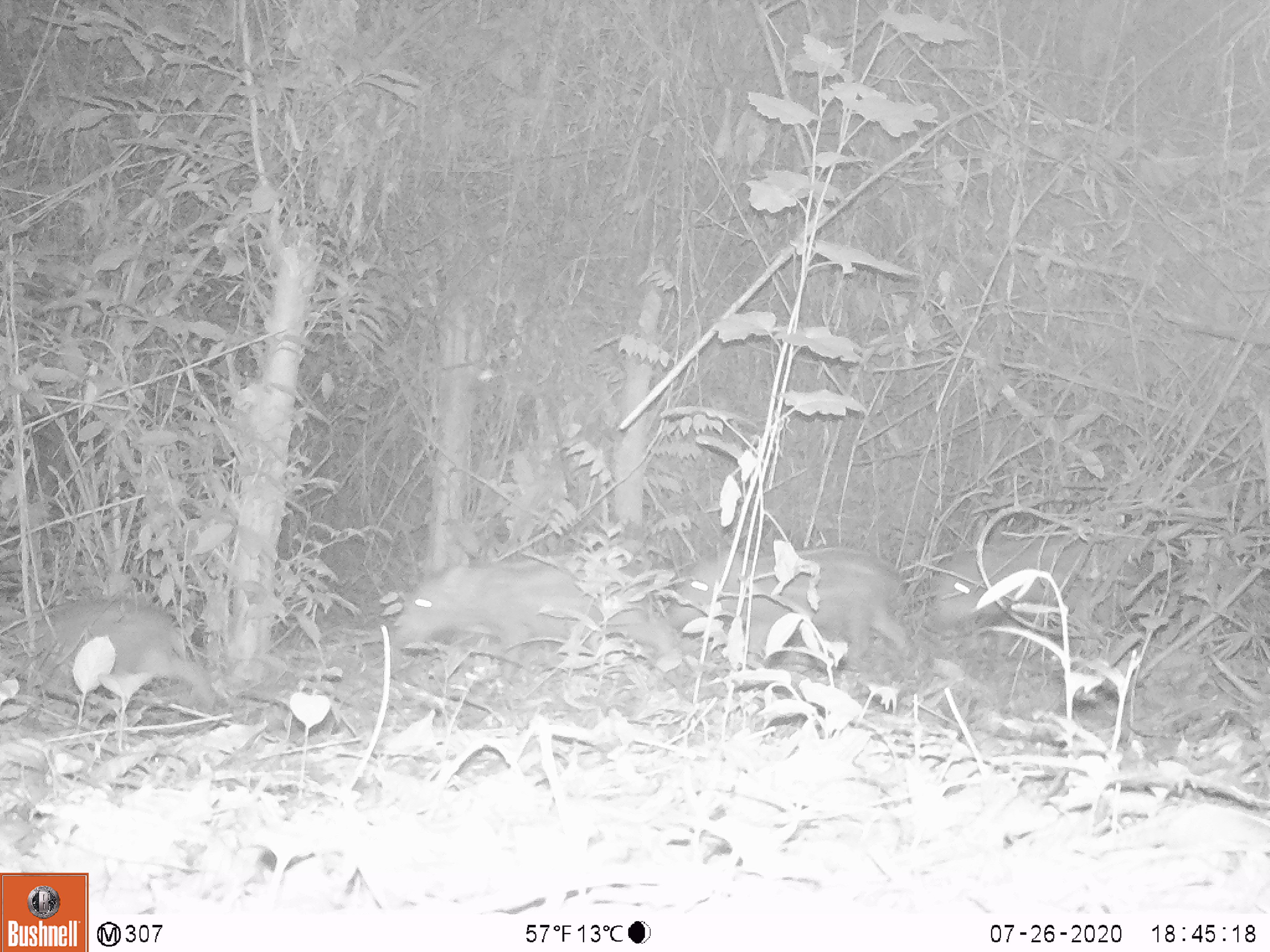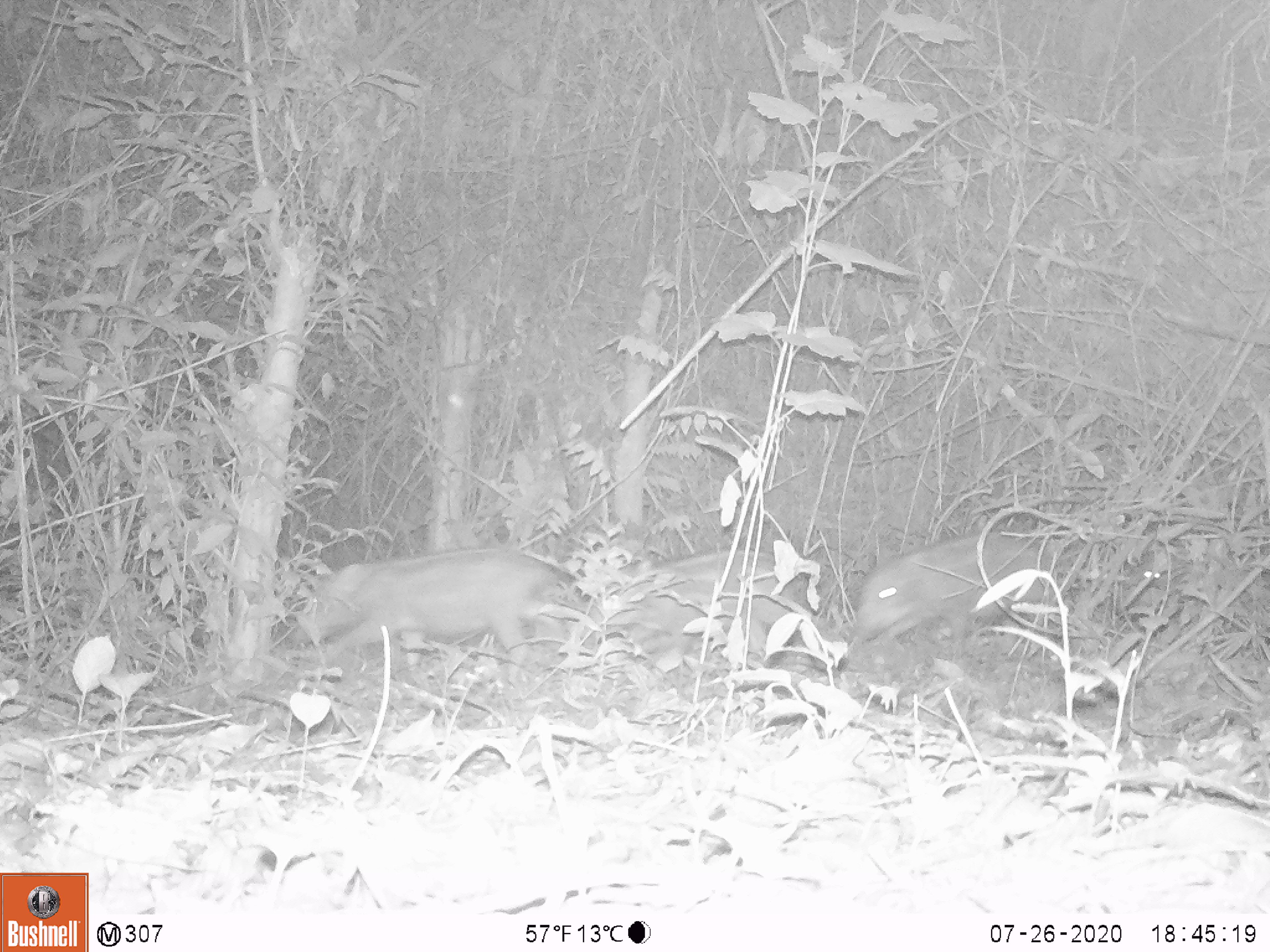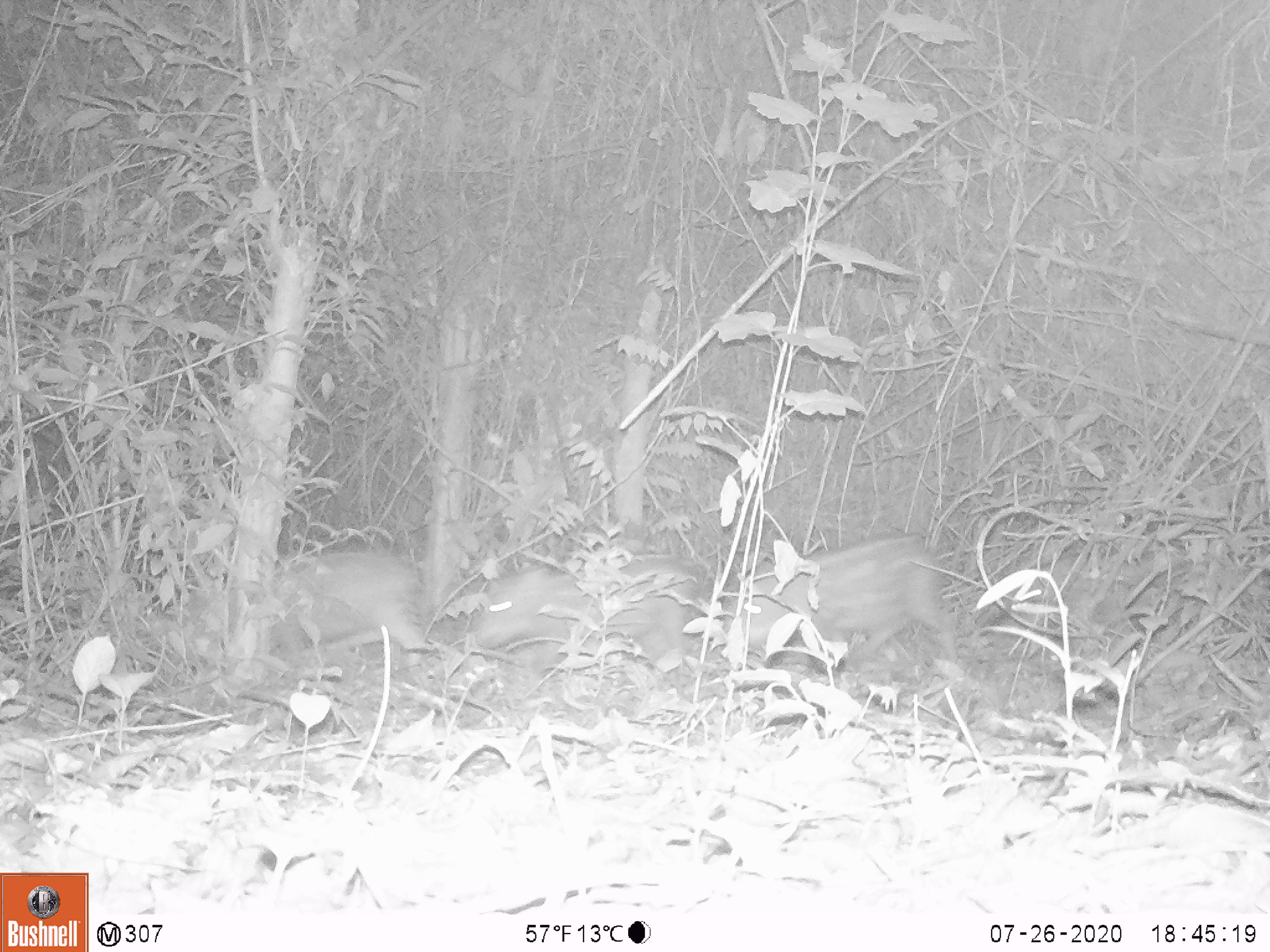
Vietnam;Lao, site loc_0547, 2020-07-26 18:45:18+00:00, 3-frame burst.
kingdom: Animalia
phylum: Chordata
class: Mammalia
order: Artiodactyla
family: Suidae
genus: Sus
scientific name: Sus scrofa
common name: eurasian wild pig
Eurasian wild pig (Sus scrofa). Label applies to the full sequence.